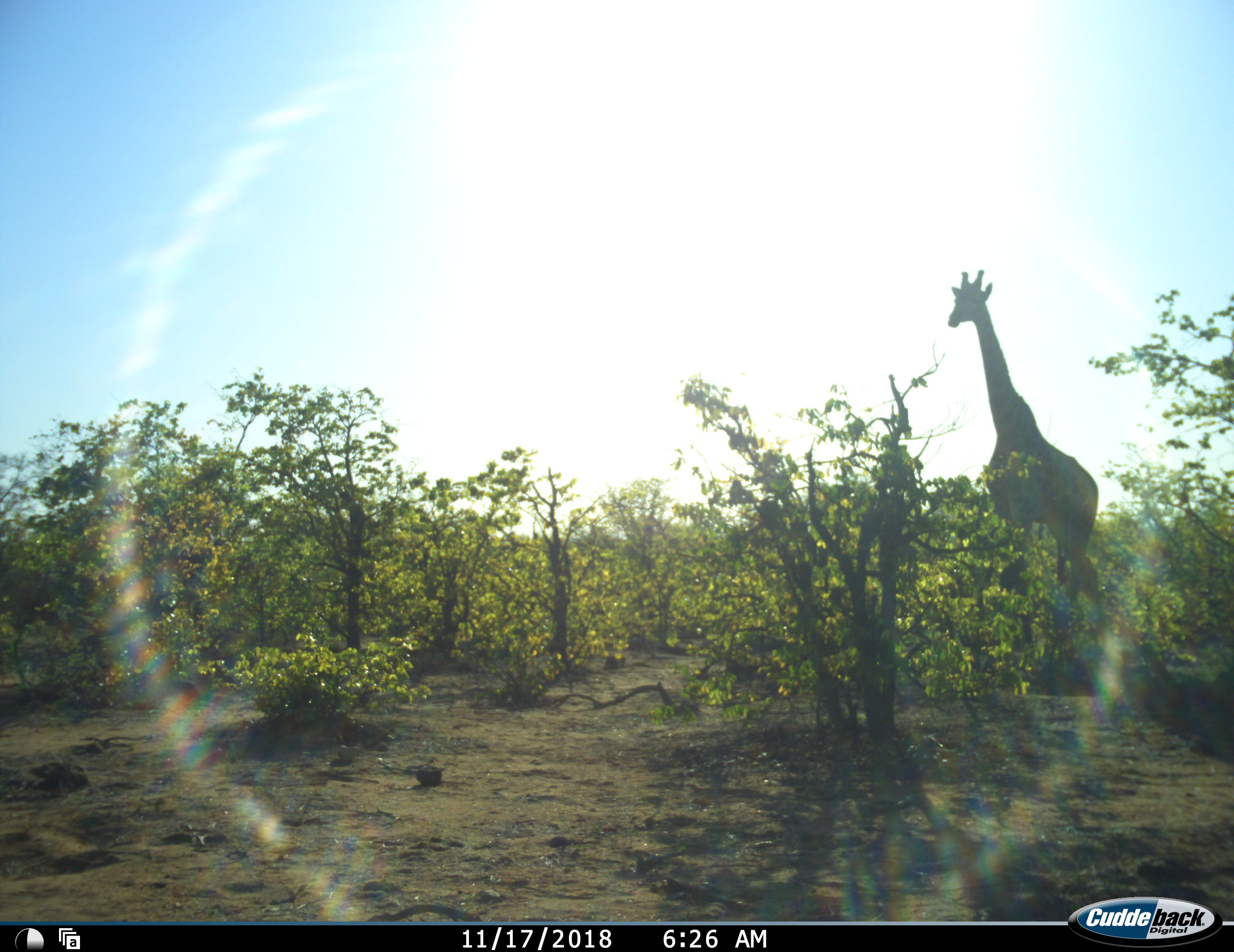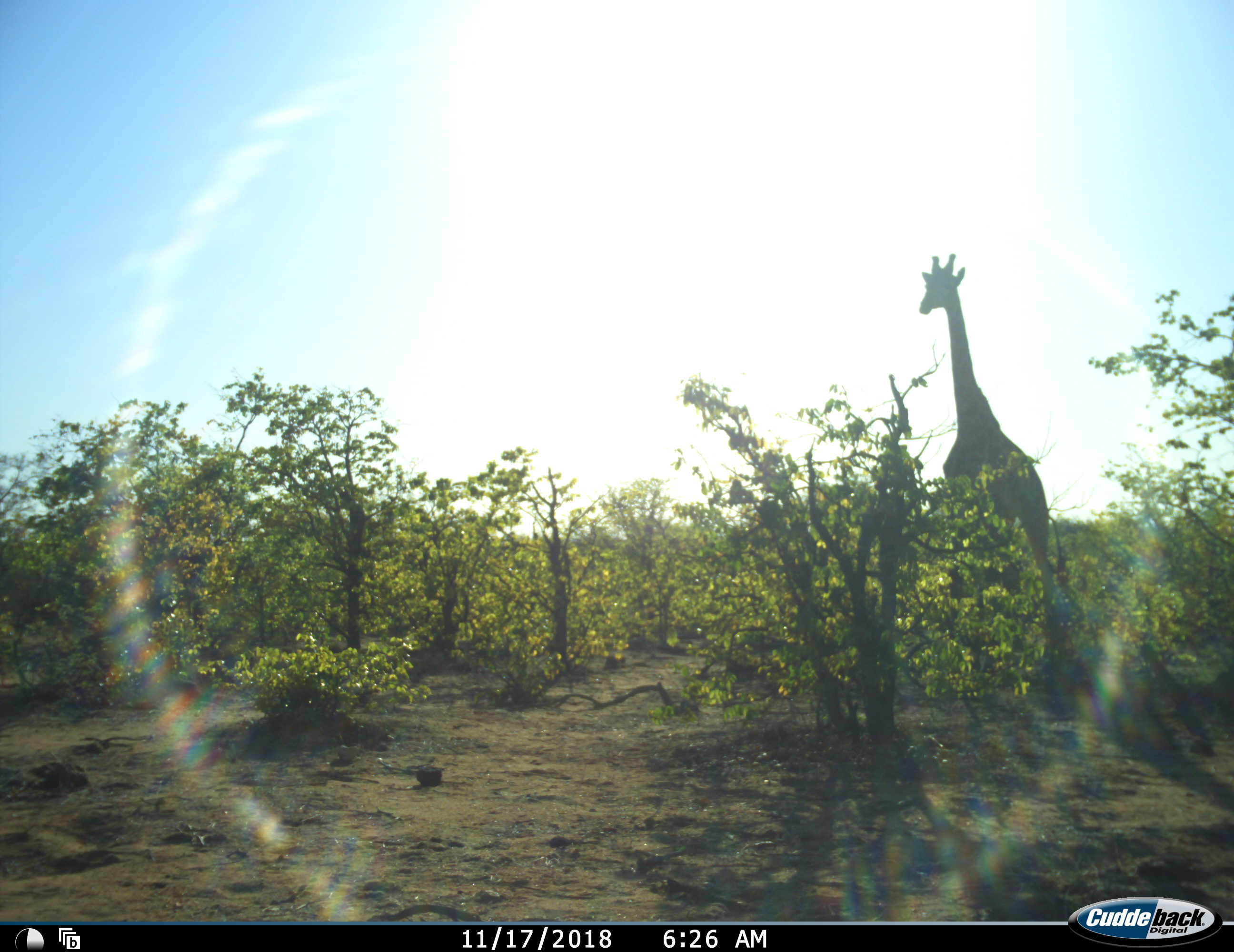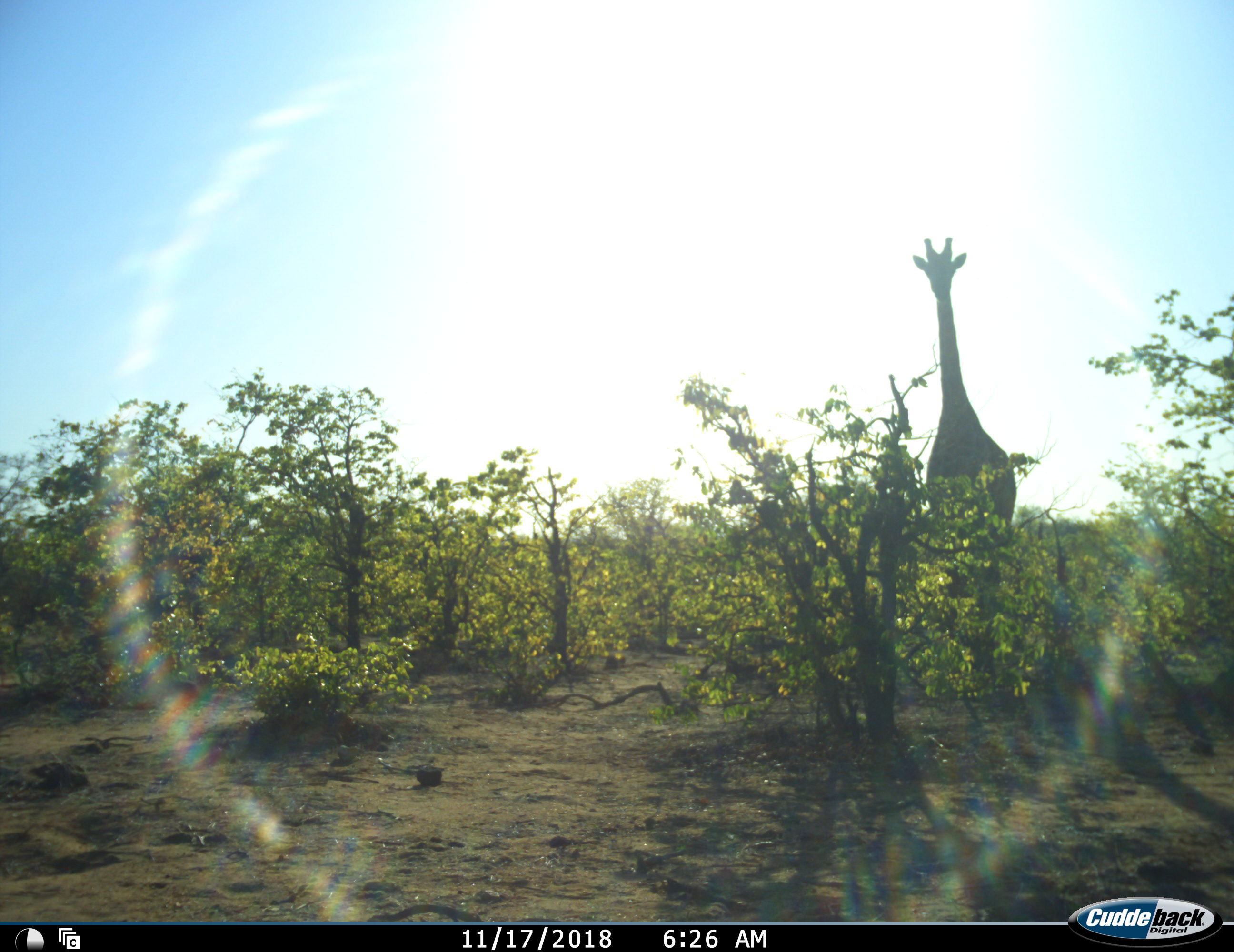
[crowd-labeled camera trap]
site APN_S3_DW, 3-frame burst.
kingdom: Animalia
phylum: Chordata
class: Mammalia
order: Artiodactyla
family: Giraffidae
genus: Giraffa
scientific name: Giraffa camelopardalis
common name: giraffe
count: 1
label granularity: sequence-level